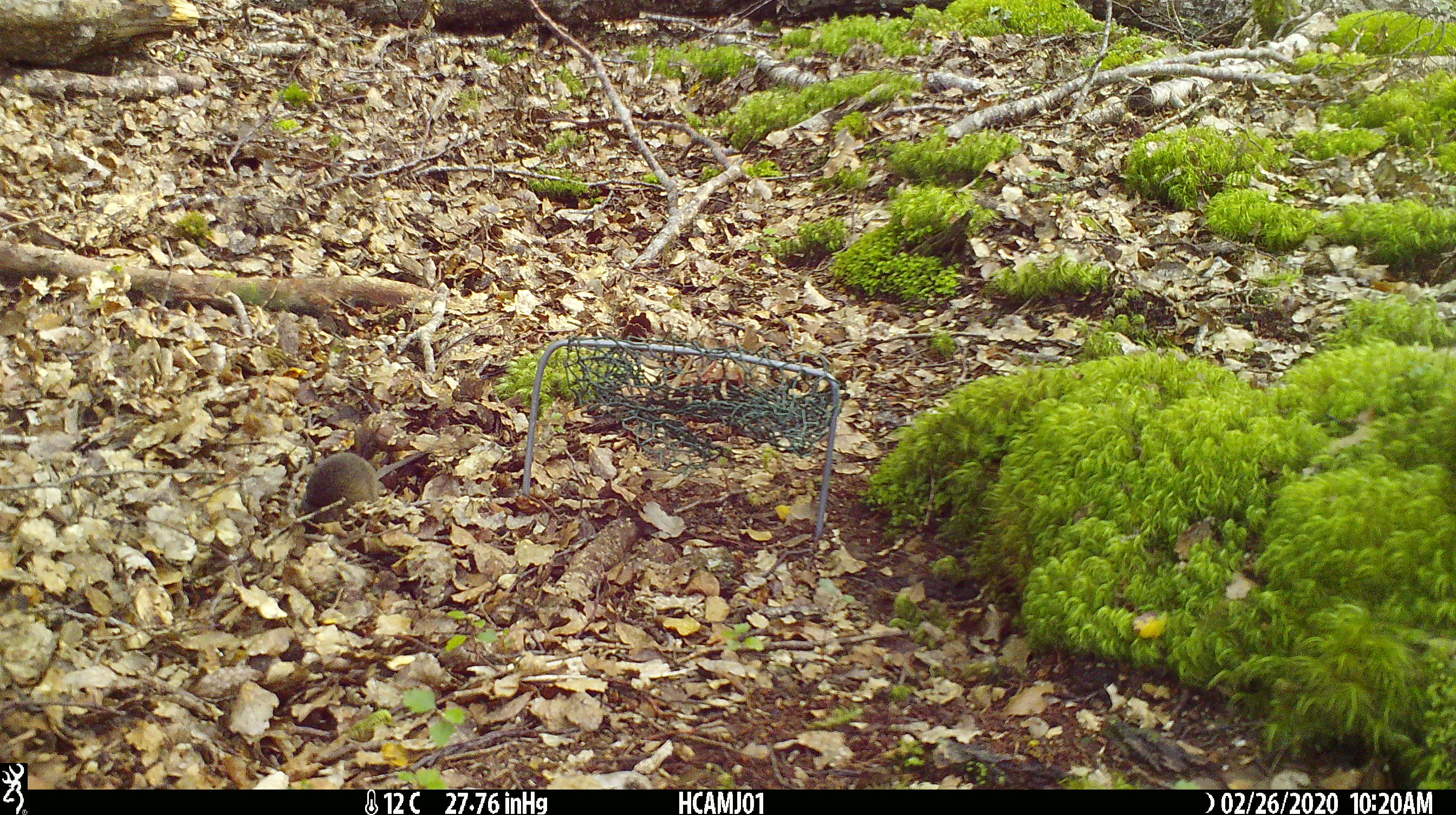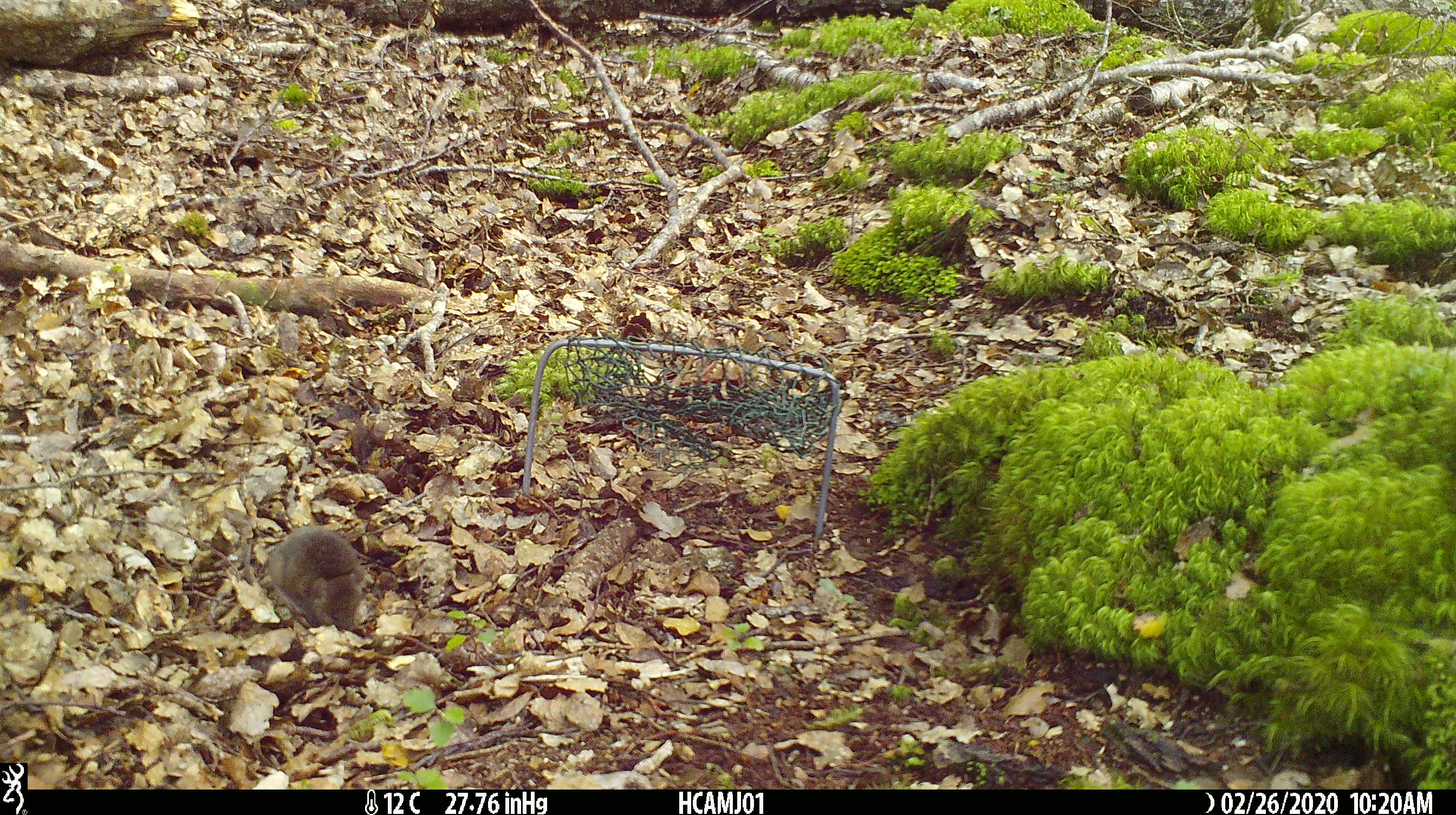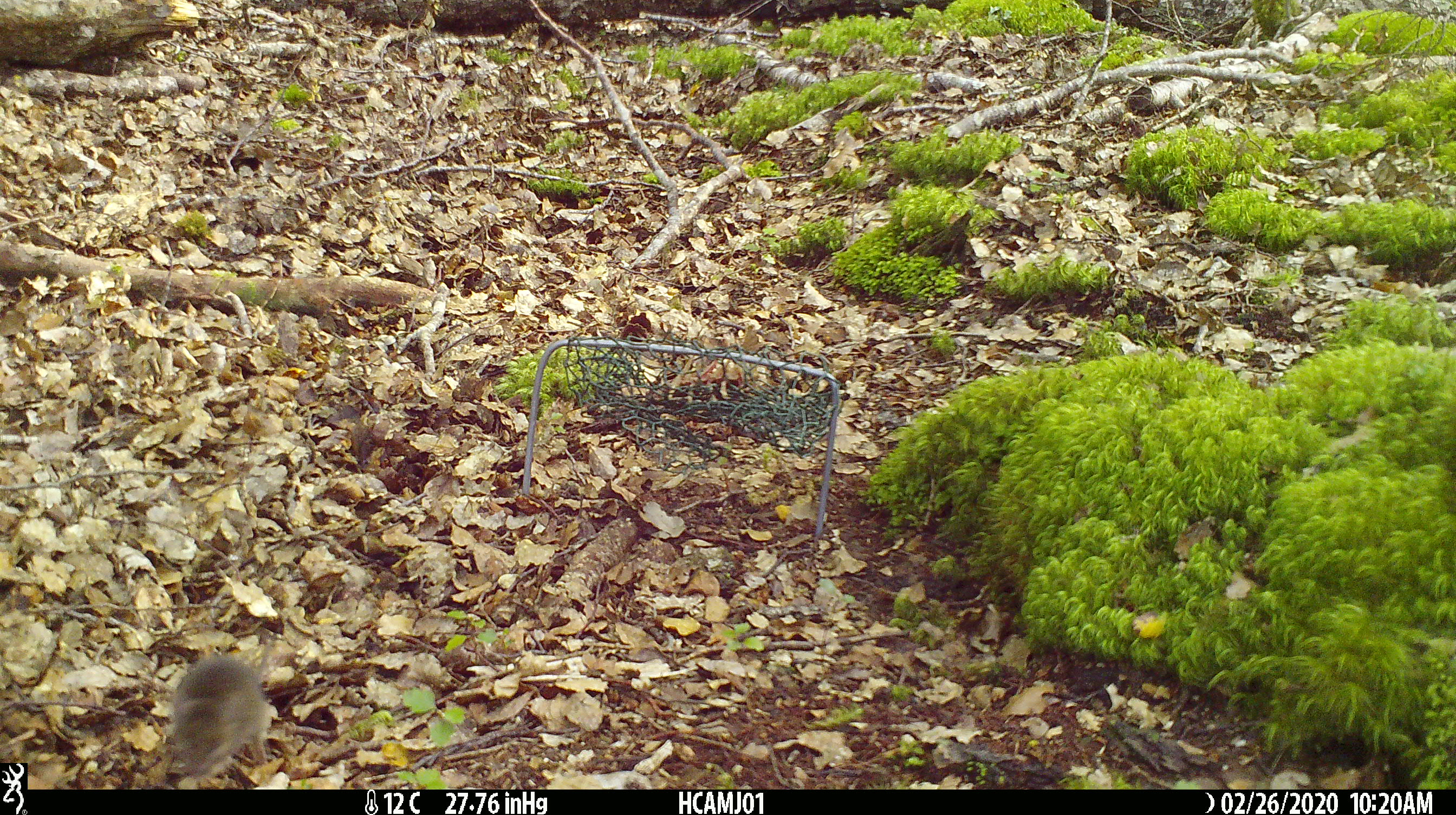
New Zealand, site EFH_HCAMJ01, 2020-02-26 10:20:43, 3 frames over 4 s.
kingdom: Animalia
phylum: Chordata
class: Mammalia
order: Rodentia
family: Muridae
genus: Mus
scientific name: Mus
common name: mouse